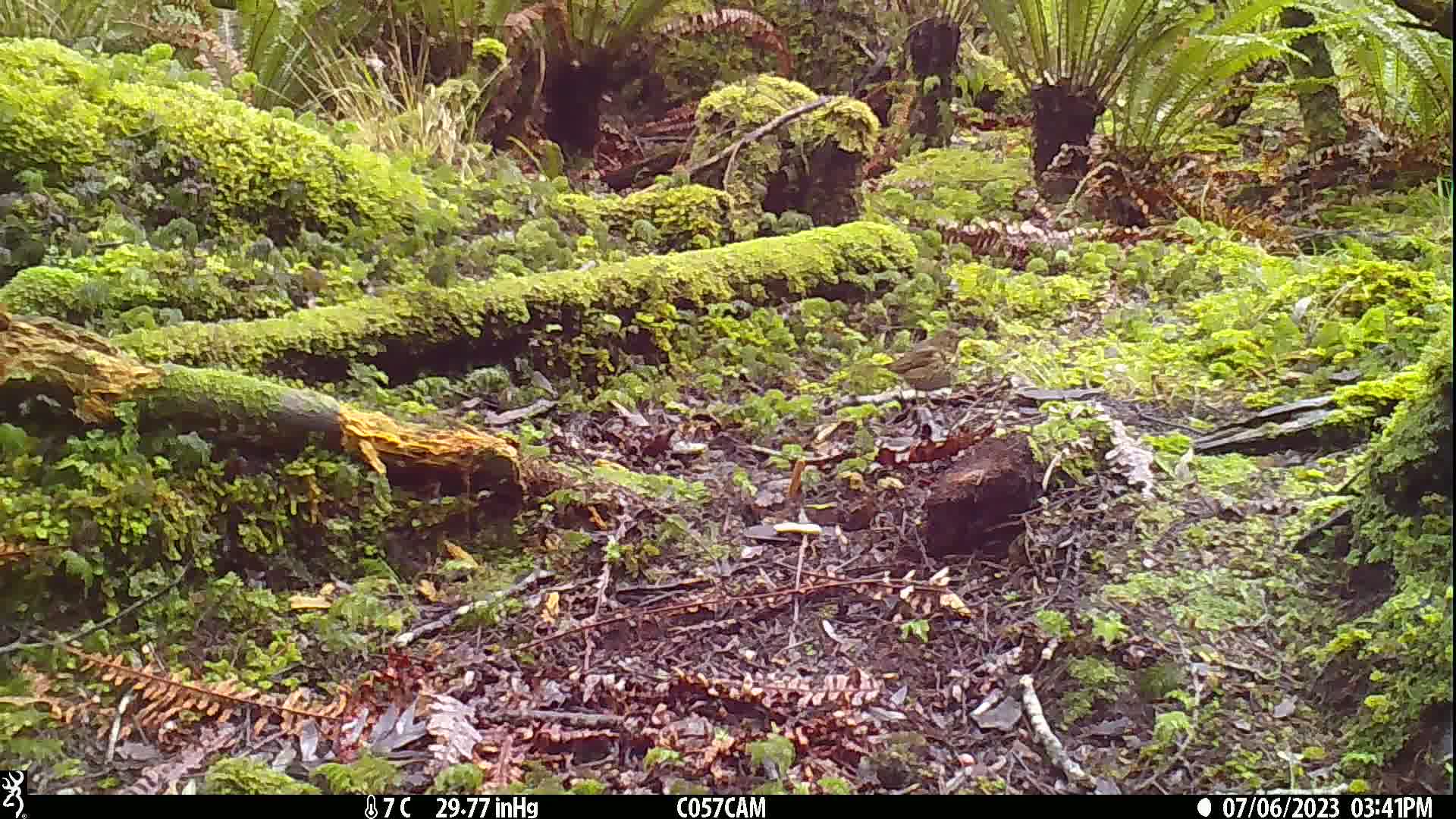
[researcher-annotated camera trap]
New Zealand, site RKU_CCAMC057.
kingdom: Animalia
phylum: Chordata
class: Aves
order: Passeriformes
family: Turdidae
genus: Turdus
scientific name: Turdus philomelos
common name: song thrush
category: thrush